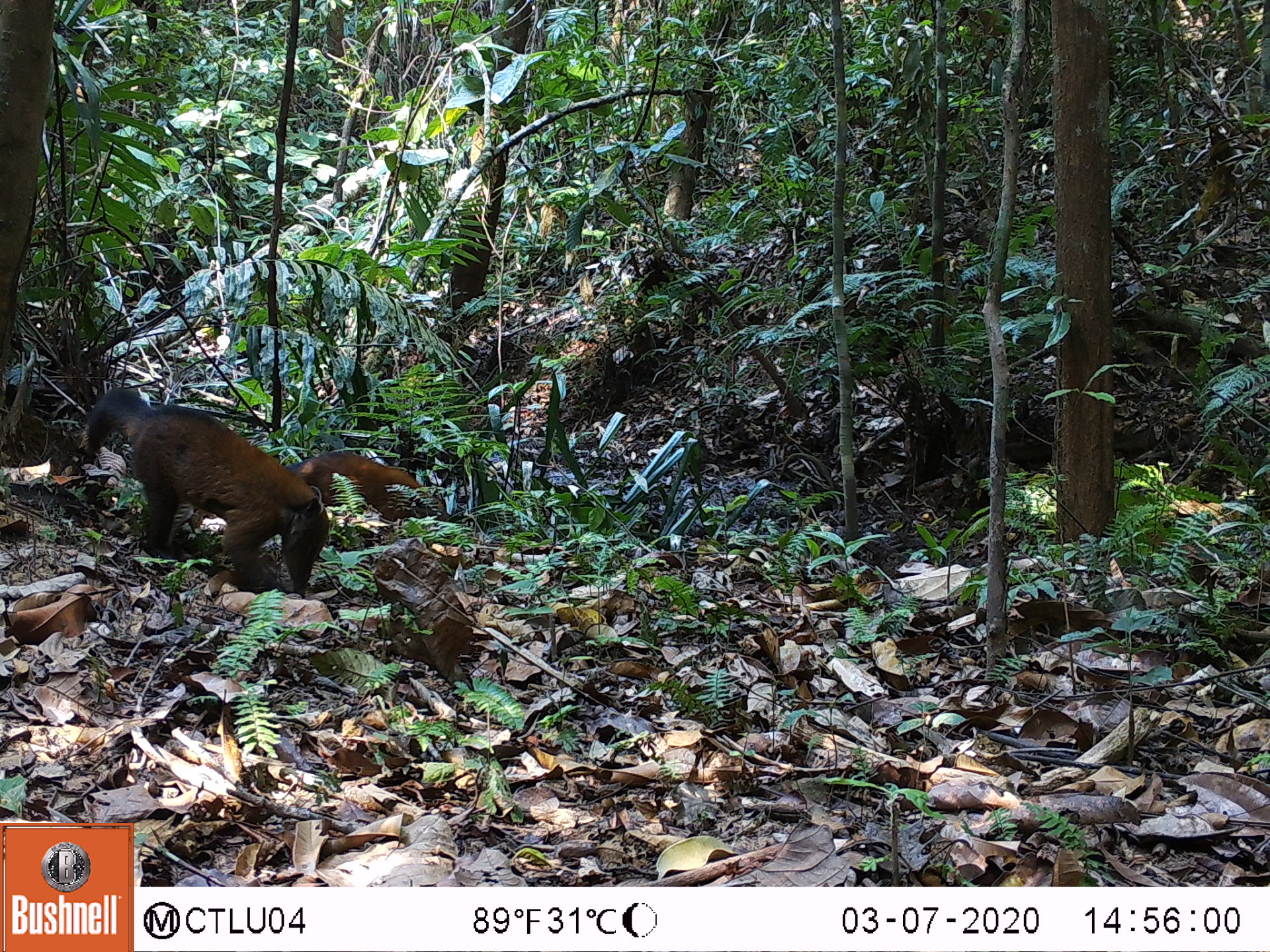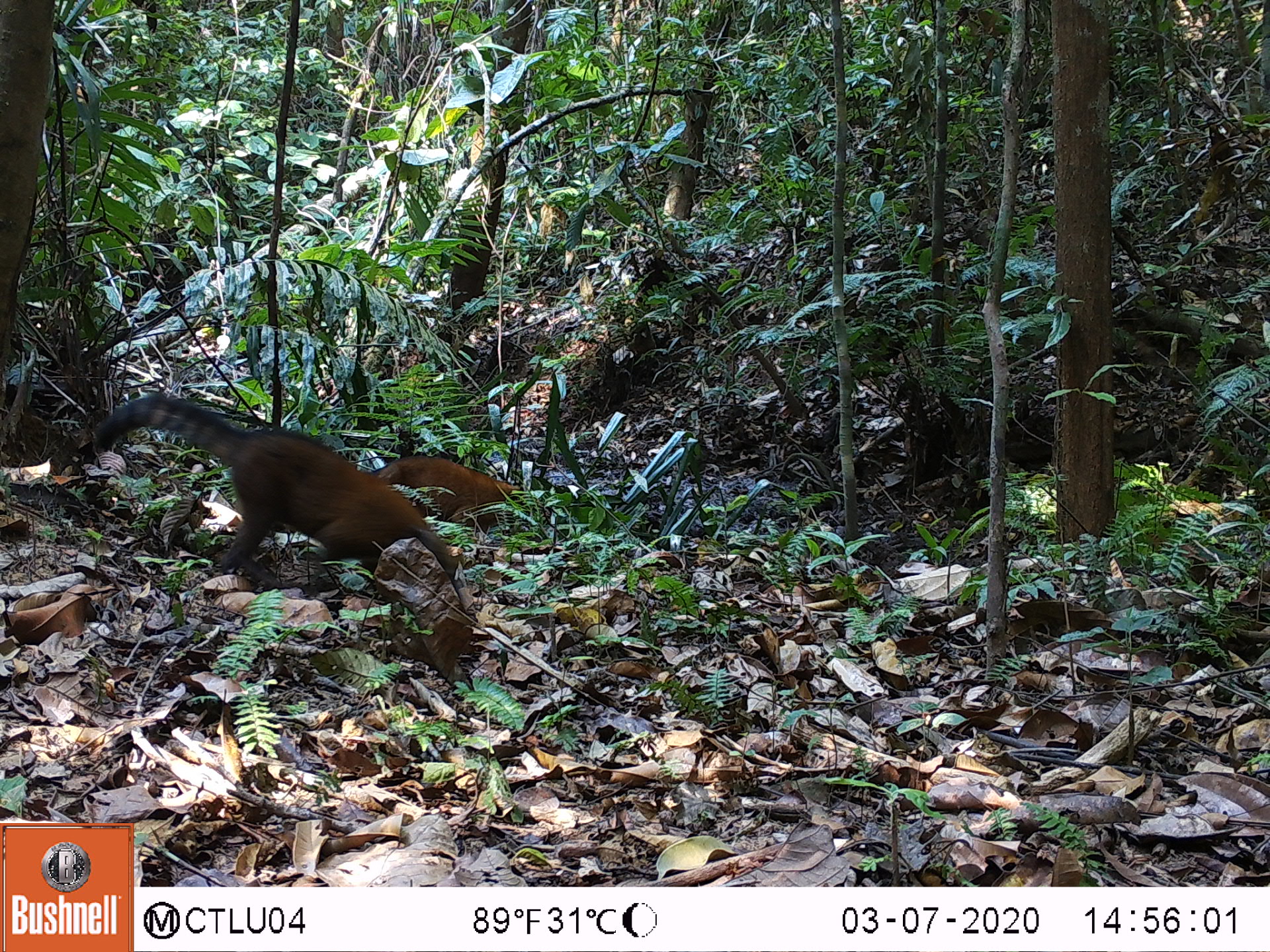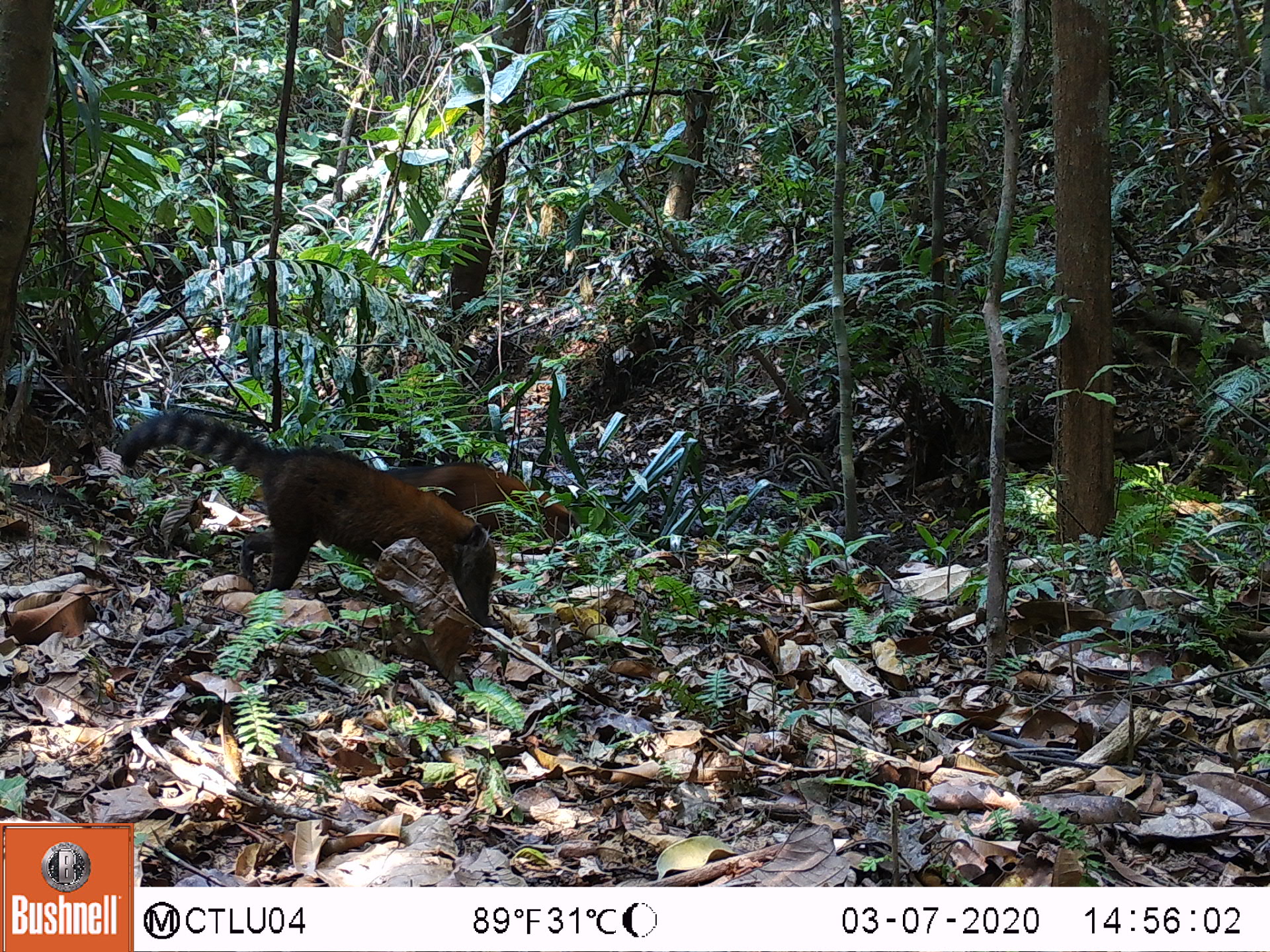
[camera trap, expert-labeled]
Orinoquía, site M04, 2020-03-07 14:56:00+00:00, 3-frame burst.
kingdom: Animalia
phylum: Chordata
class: Mammalia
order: Carnivora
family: Procyonidae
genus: Nasua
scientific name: Nasua nasua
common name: south american coati